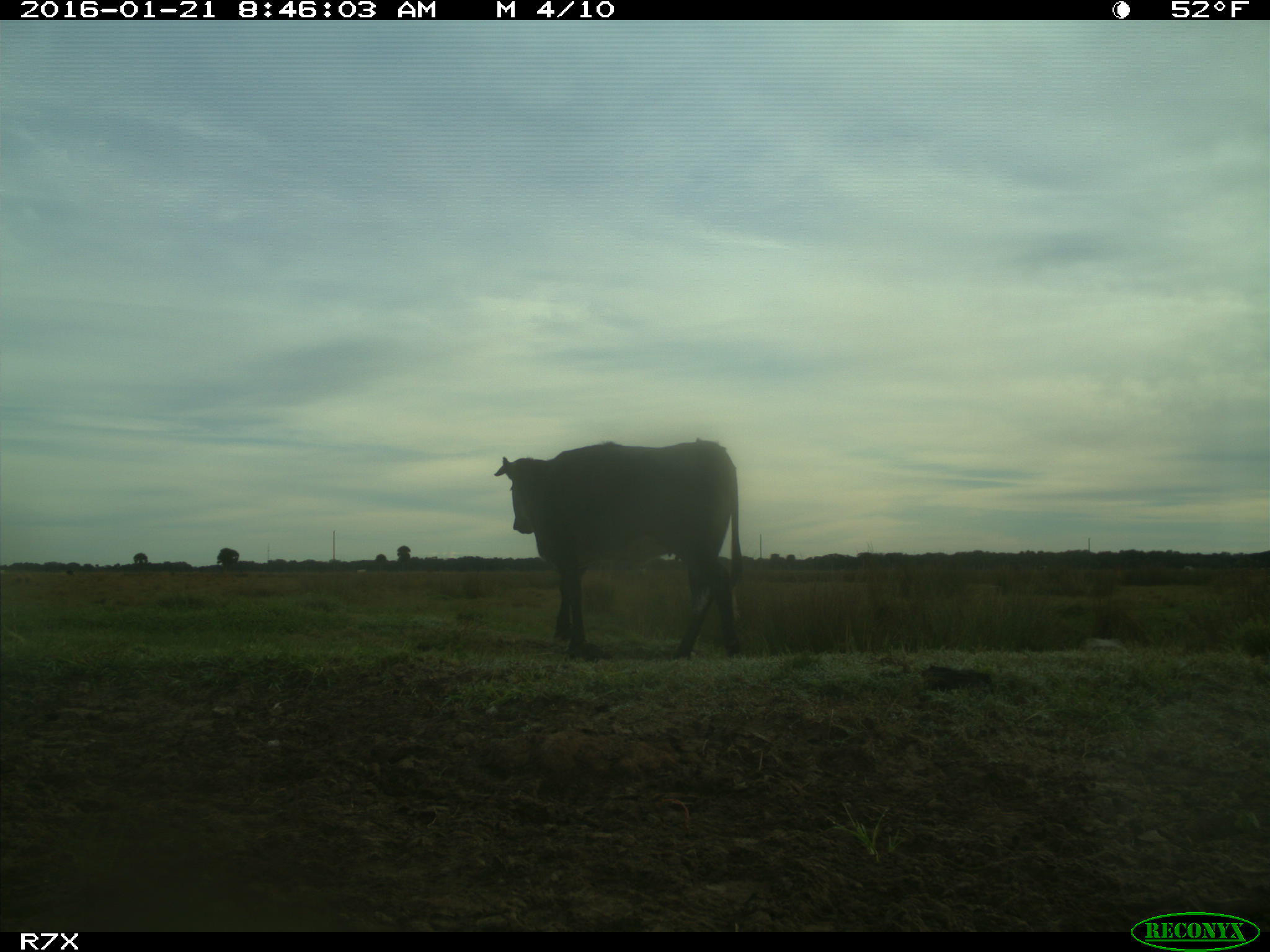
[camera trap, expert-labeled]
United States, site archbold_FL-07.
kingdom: Animalia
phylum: Chordata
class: Mammalia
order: Artiodactyla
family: Bovidae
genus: Bos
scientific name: Bos taurus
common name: domestic cow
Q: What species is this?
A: Bos taurus (domestic cow).